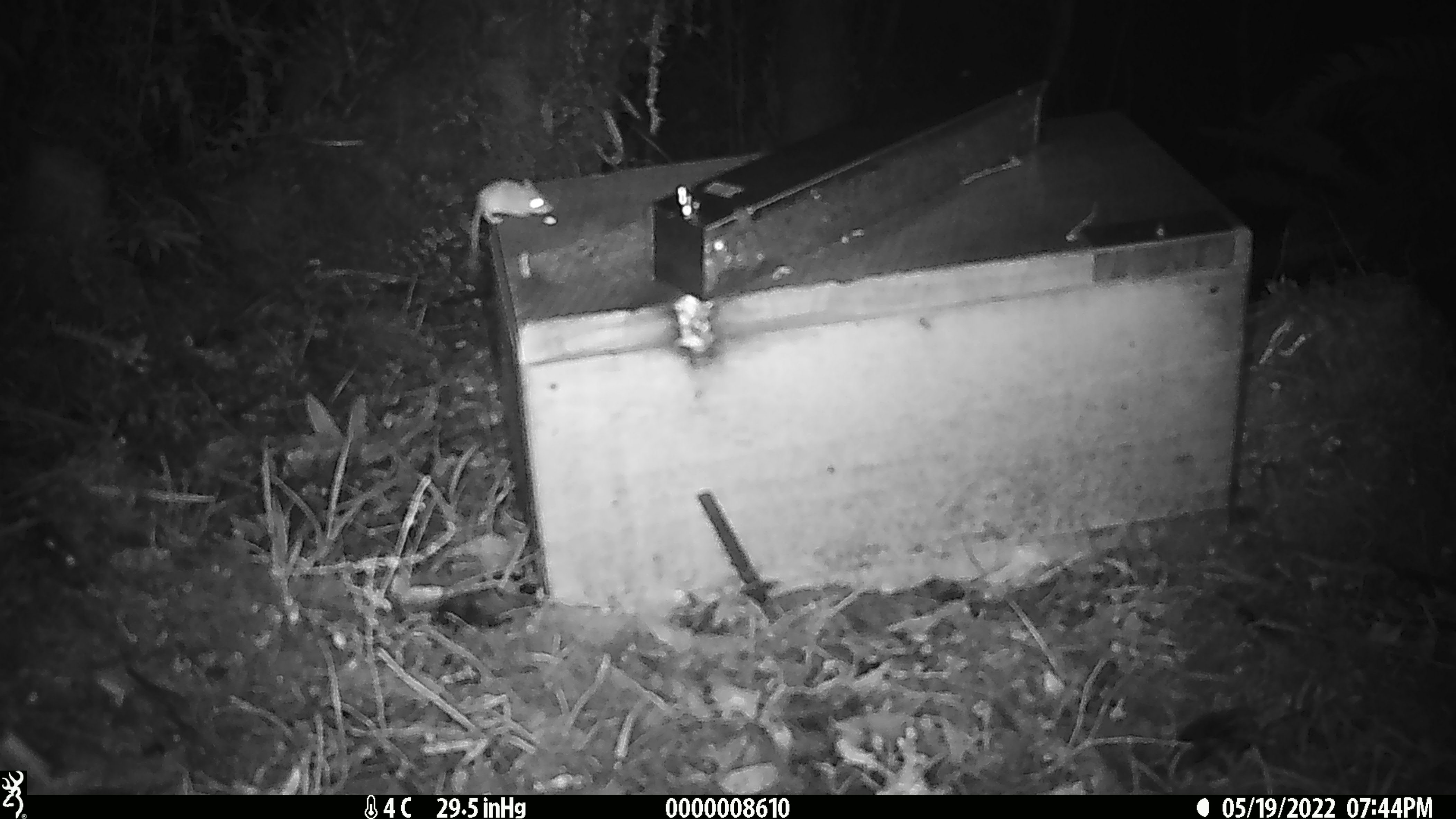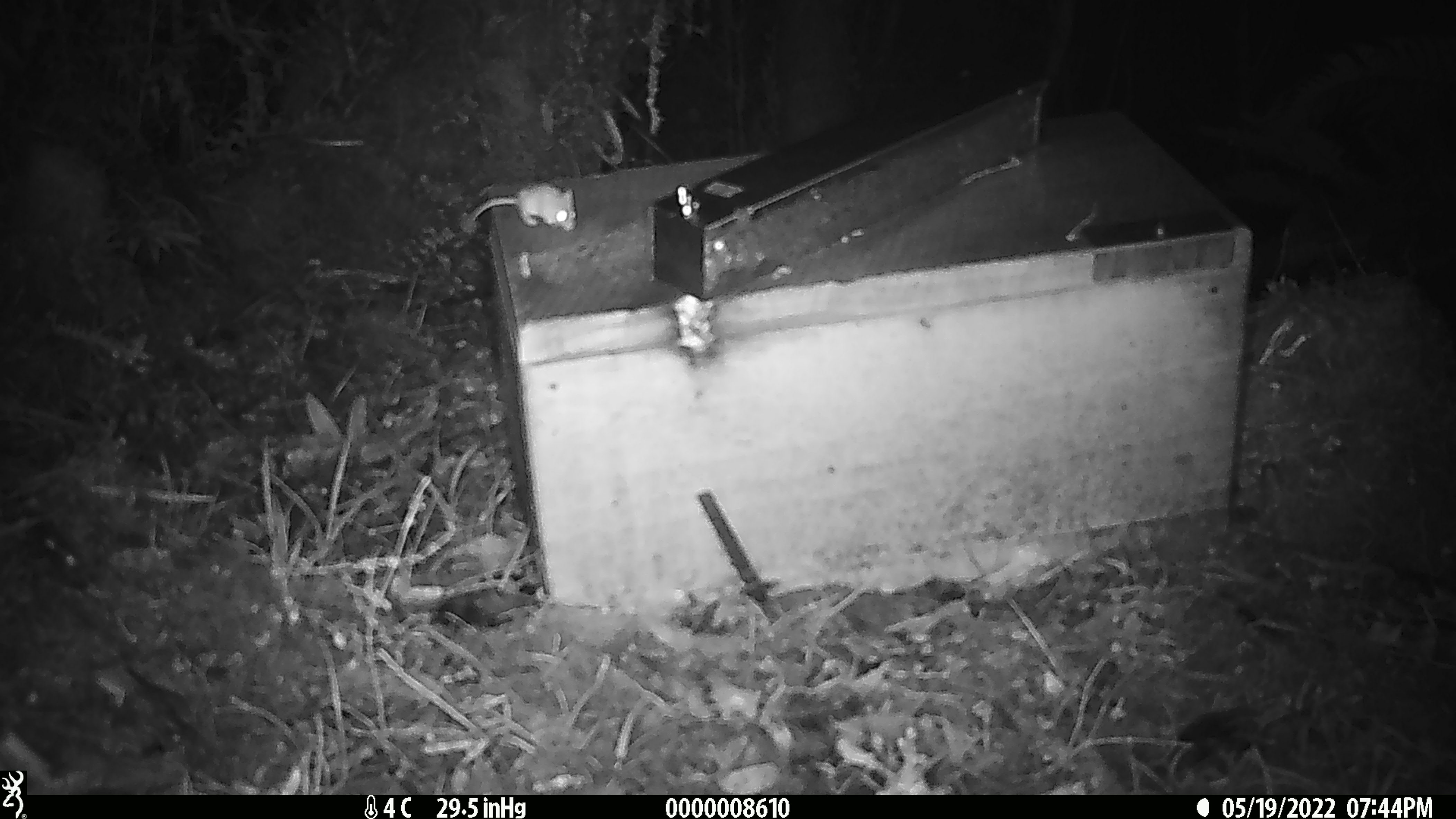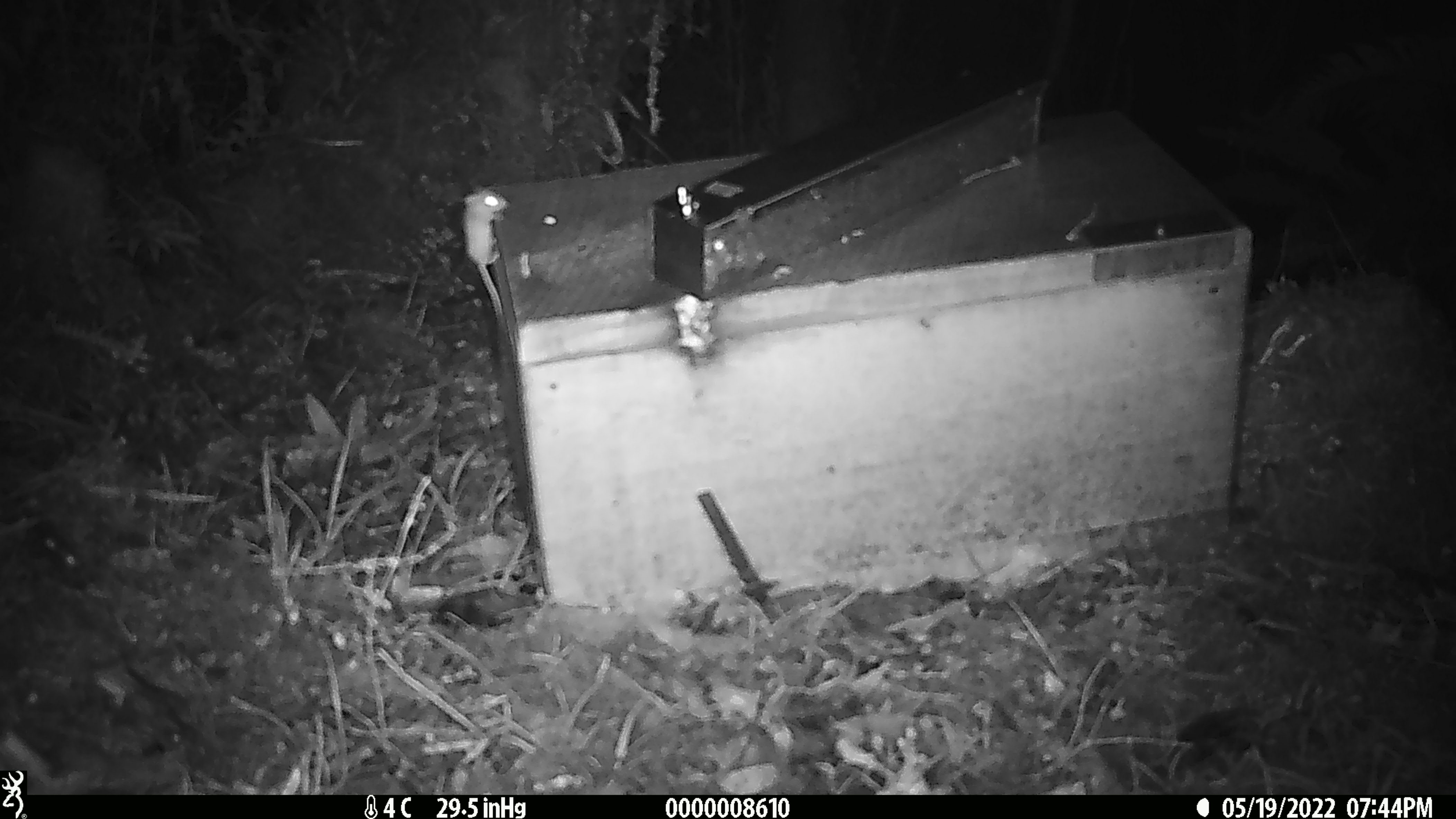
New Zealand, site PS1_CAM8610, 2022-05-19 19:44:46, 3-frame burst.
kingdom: Animalia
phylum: Chordata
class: Mammalia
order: Rodentia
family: Muridae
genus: Mus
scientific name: Mus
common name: mouse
Mouse (Mus).